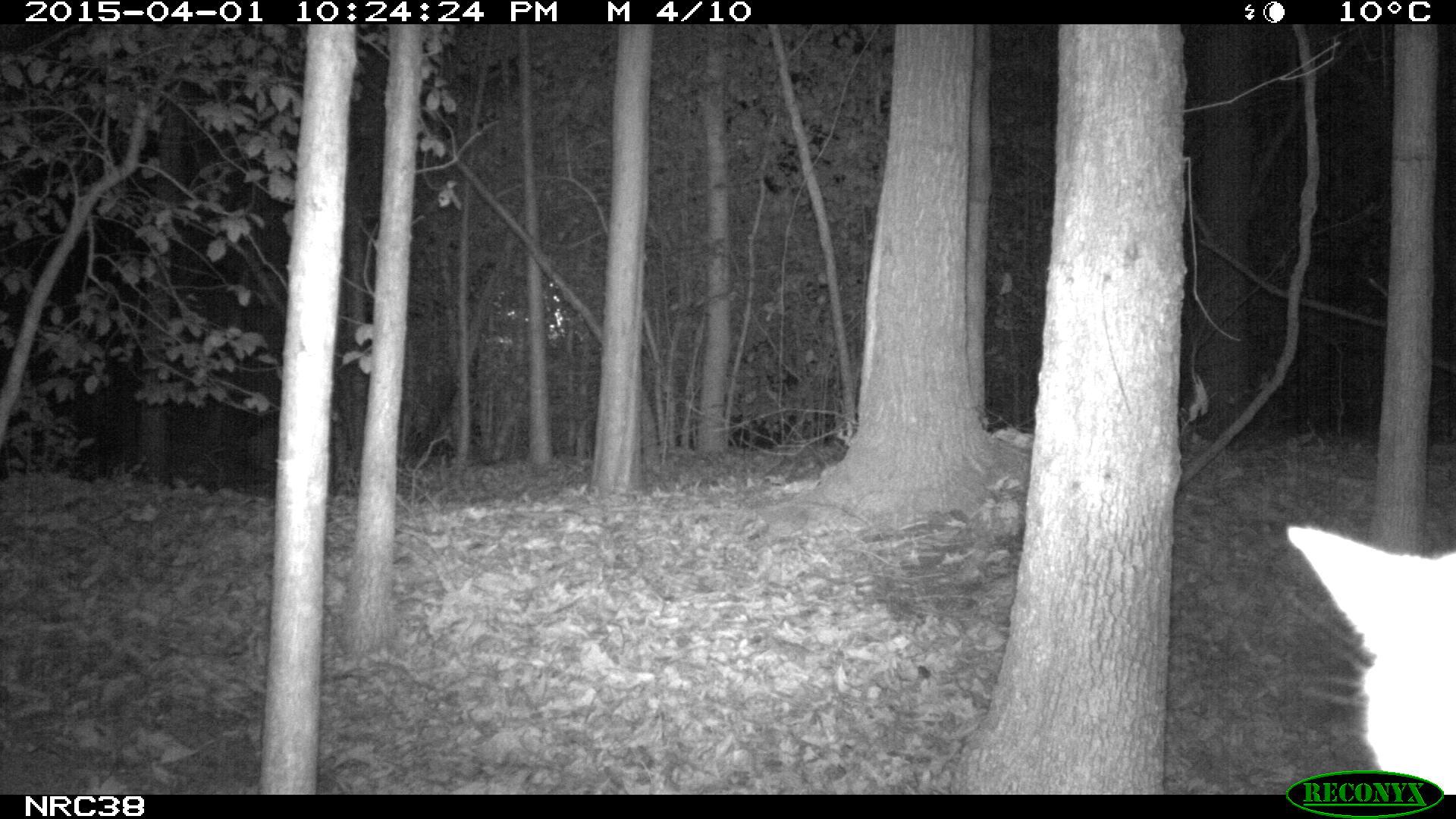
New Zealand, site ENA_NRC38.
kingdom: Animalia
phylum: Chordata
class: Mammalia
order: Carnivora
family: Felidae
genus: Felis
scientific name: Felis catus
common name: domestic cat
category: cat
Cat (domestic cat) (Felis catus).